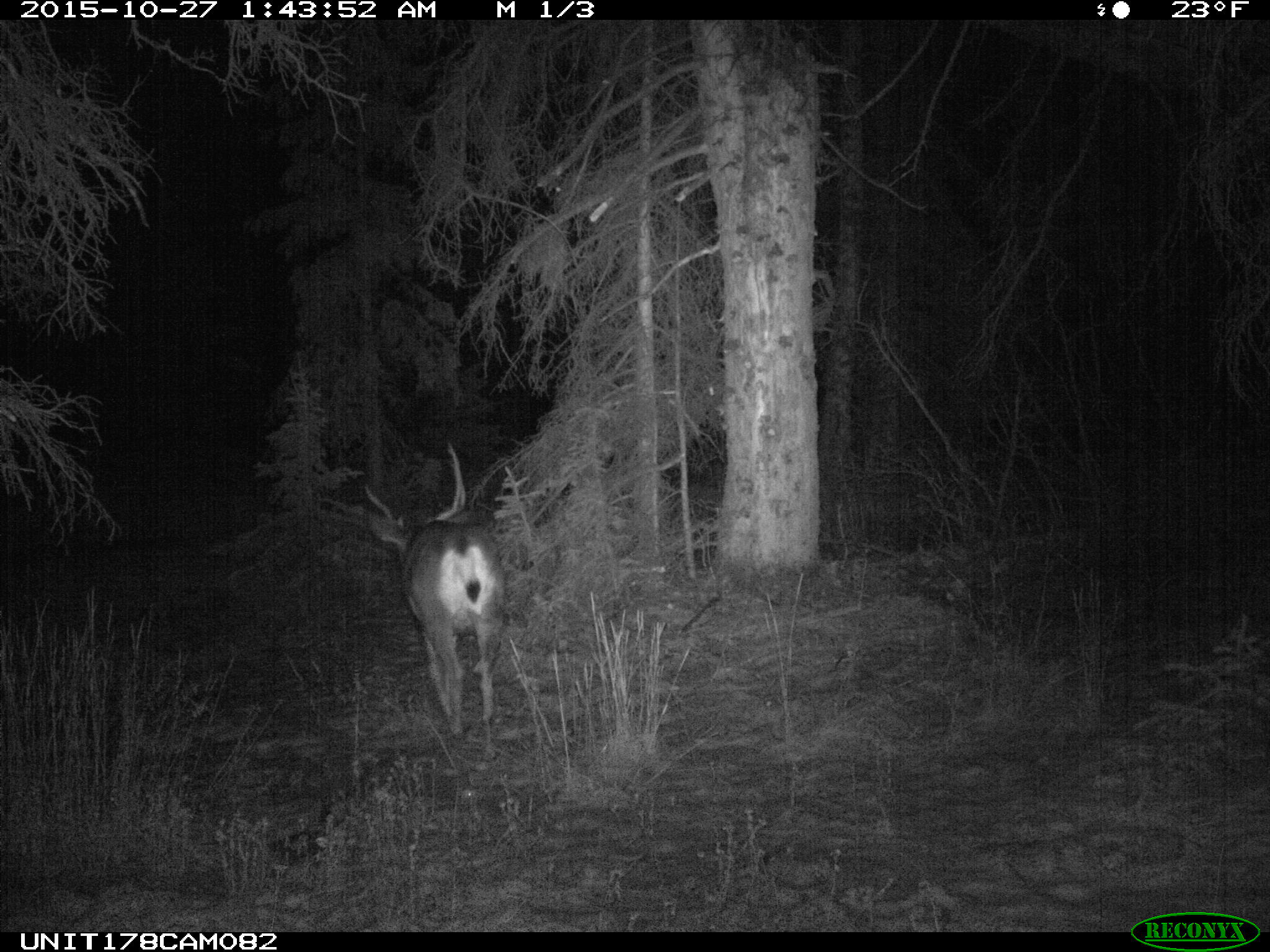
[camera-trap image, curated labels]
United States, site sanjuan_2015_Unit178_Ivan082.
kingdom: Animalia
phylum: Chordata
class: Mammalia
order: Artiodactyla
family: Cervidae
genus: Odocoileus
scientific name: Odocoileus hemionus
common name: mule deer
Odocoileus hemionus (mule deer).